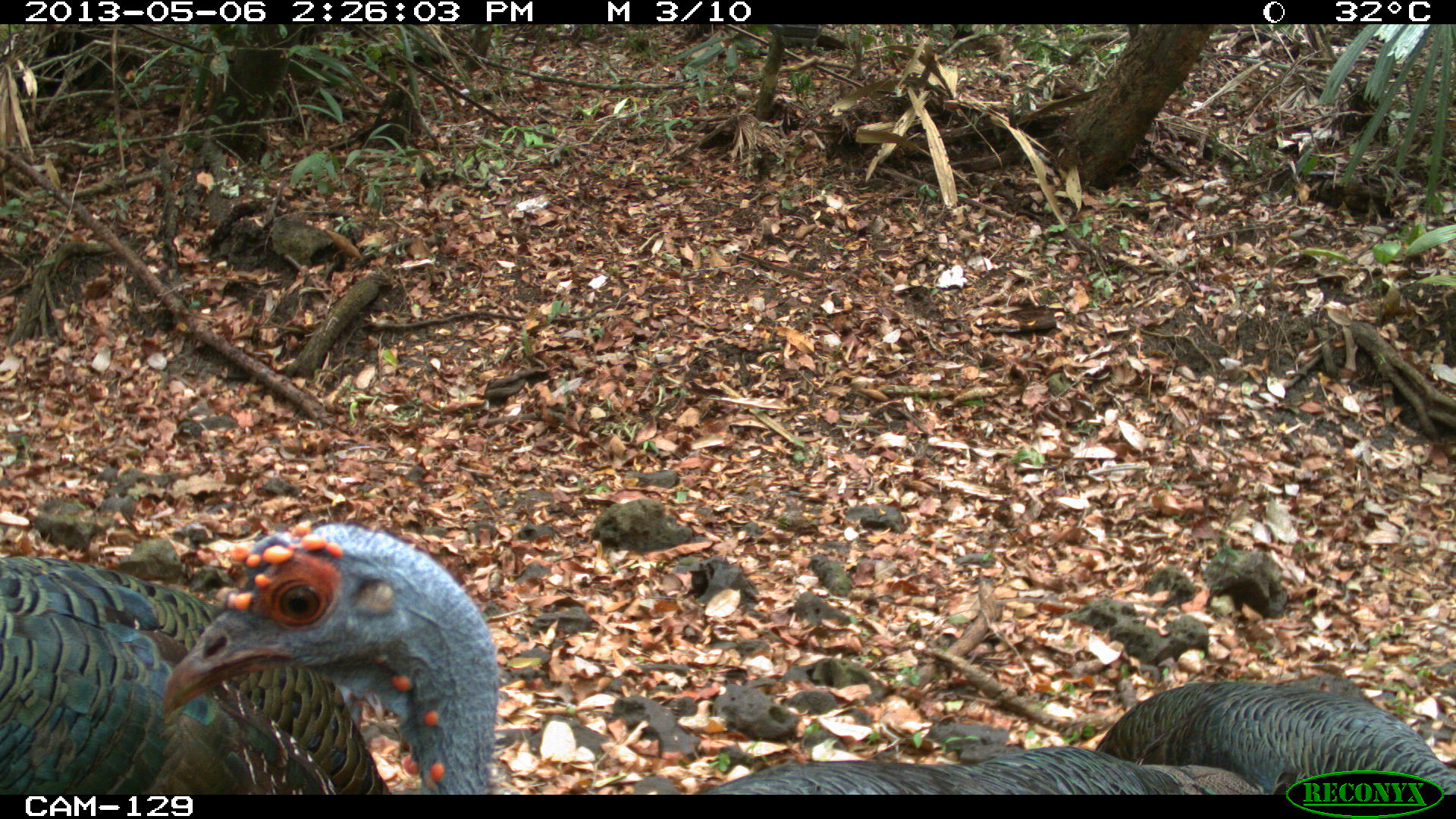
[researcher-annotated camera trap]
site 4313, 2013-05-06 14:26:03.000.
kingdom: Animalia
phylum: Chordata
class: Aves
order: Galliformes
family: Phasianidae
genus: Meleagris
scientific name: Meleagris ocellata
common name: ocellated turkey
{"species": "Meleagris ocellata (ocellated turkey)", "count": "4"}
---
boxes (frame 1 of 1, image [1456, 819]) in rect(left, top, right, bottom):
meleagris ocellata: rect(154, 516, 1255, 795); rect(0, 553, 364, 793); rect(1102, 673, 1455, 793)